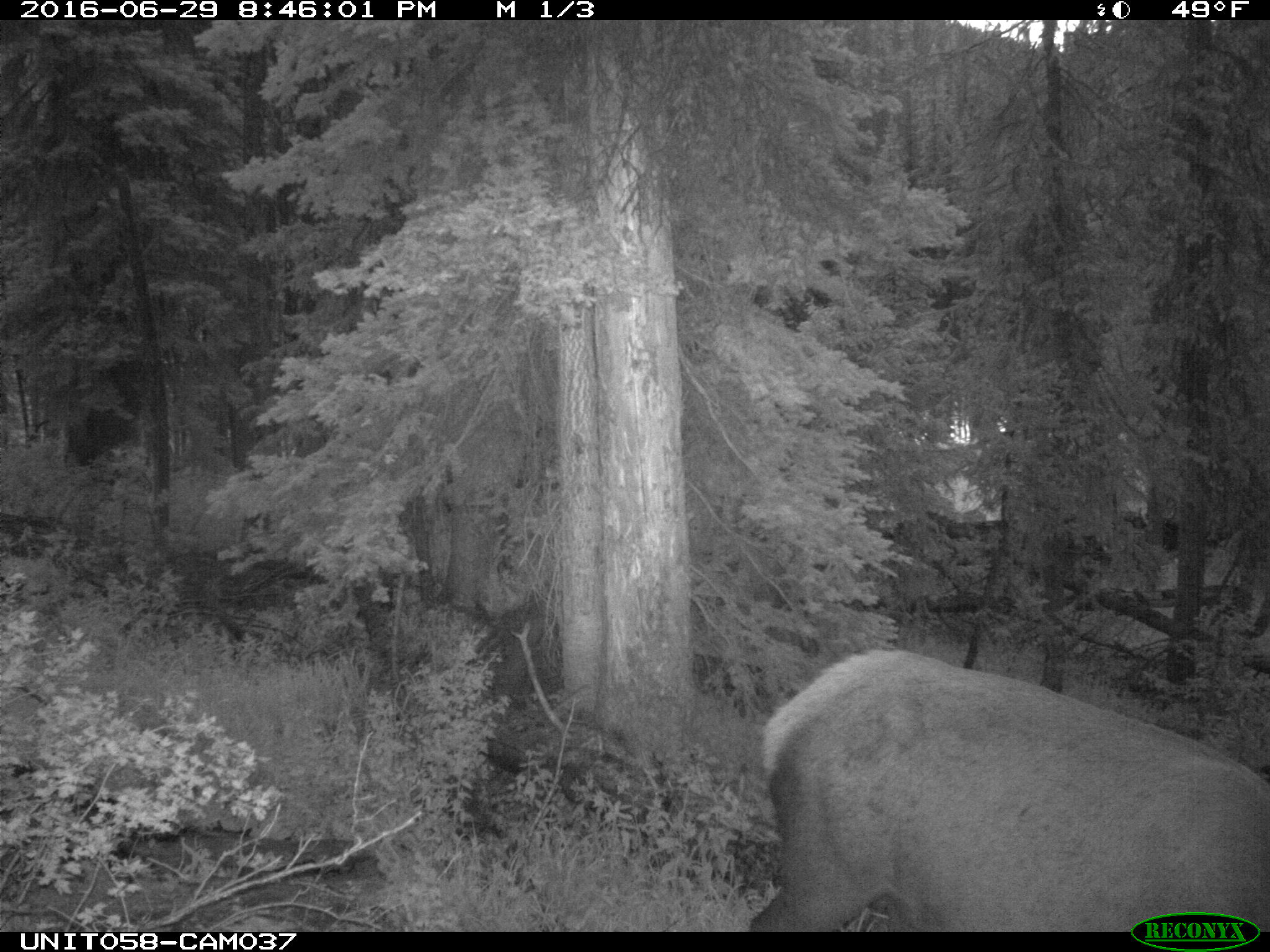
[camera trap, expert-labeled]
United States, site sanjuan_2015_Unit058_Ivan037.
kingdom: Animalia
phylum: Chordata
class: Mammalia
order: Artiodactyla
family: Cervidae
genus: Cervus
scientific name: Cervus elaphus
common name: red deer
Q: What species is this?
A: Cervus elaphus (red deer).